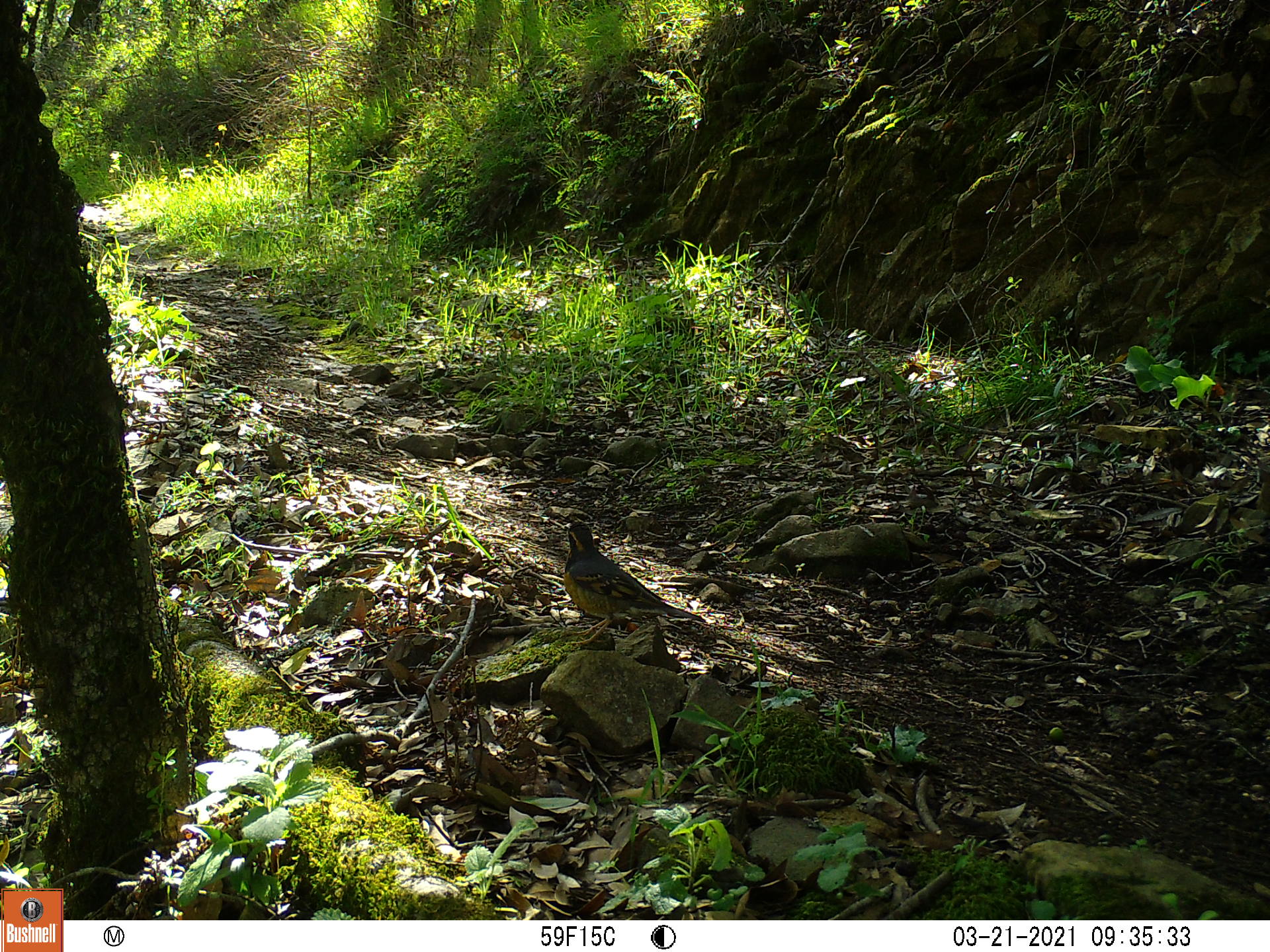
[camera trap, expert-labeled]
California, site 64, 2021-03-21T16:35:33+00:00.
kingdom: Animalia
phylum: Chordata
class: Aves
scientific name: Aves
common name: bird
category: unknown bird